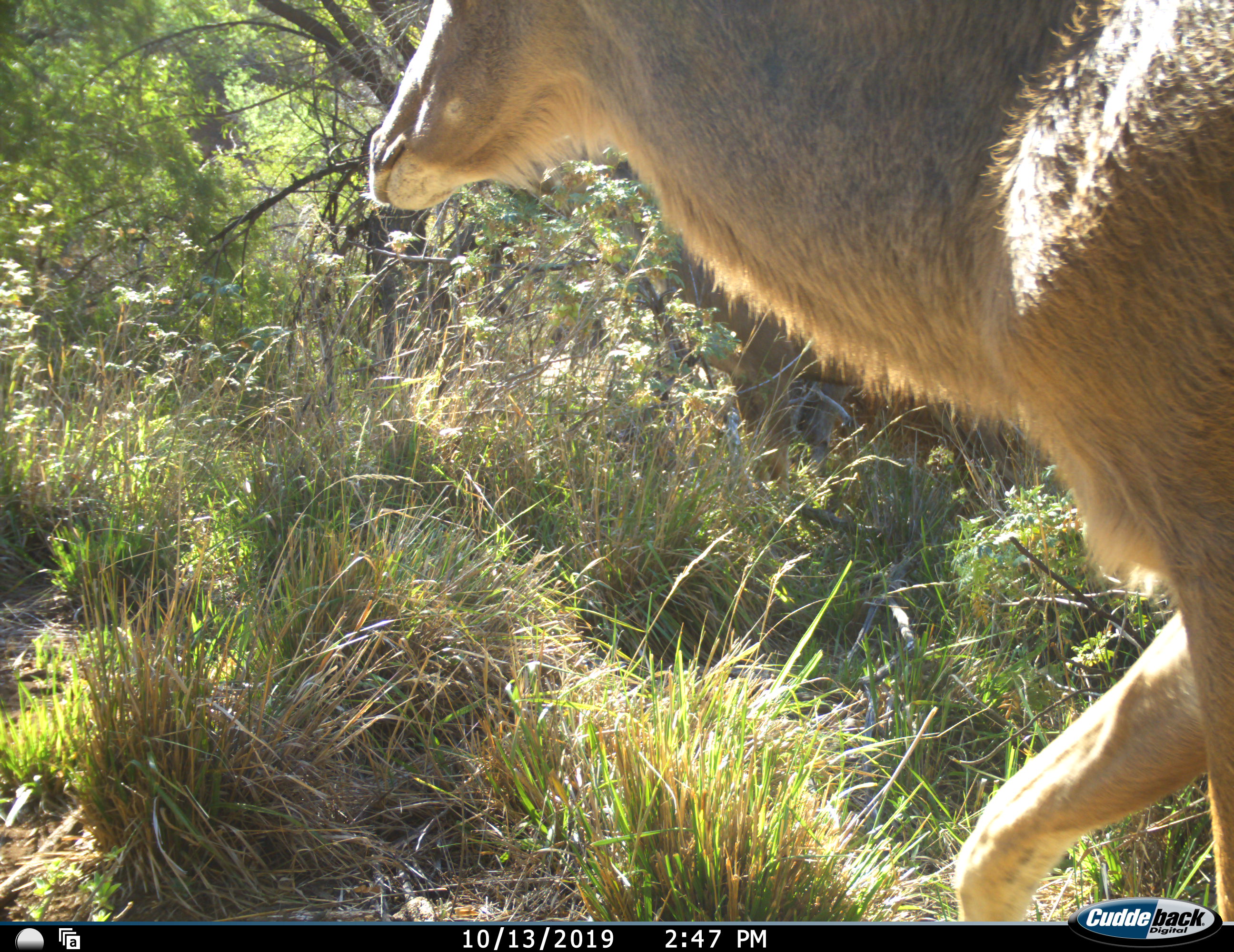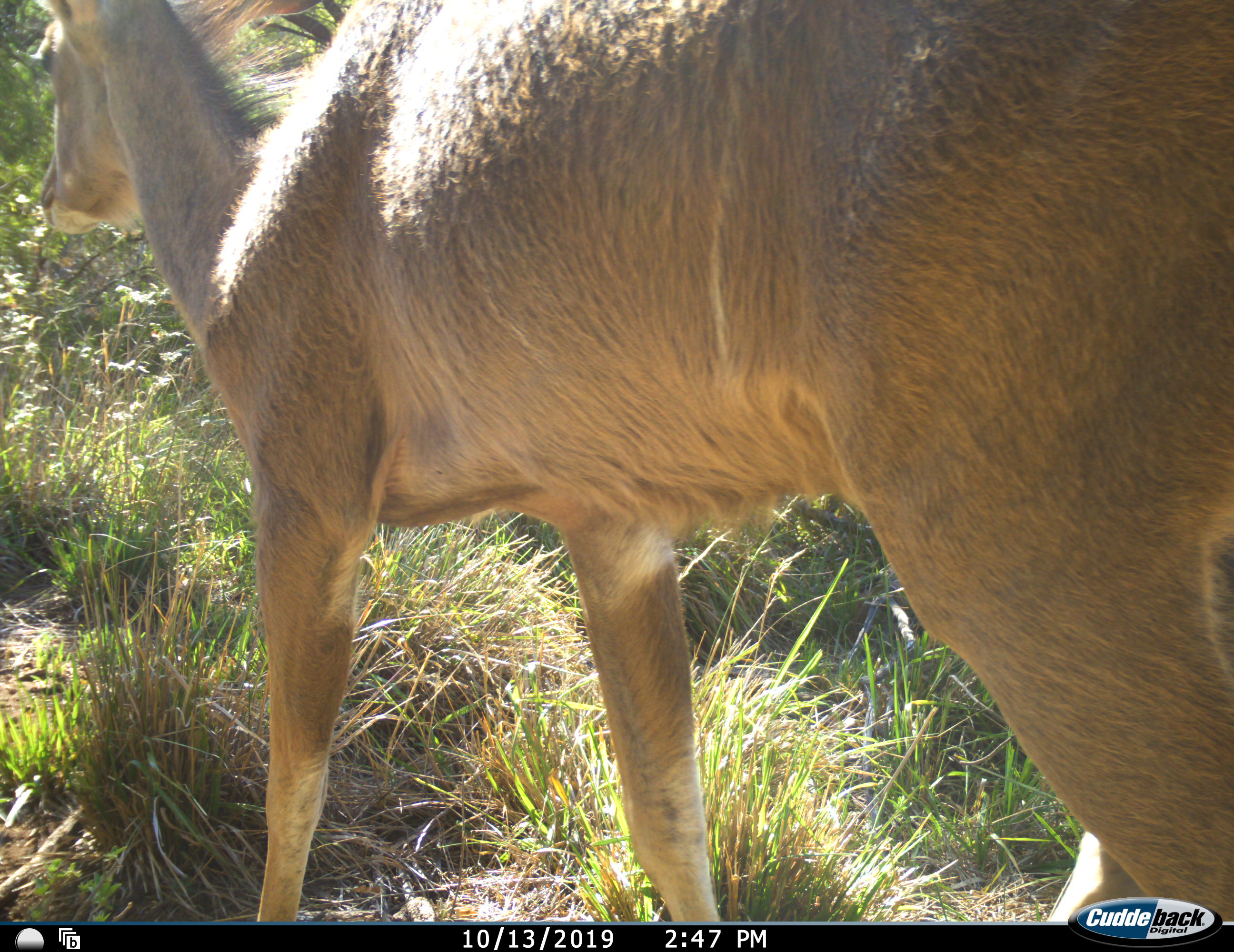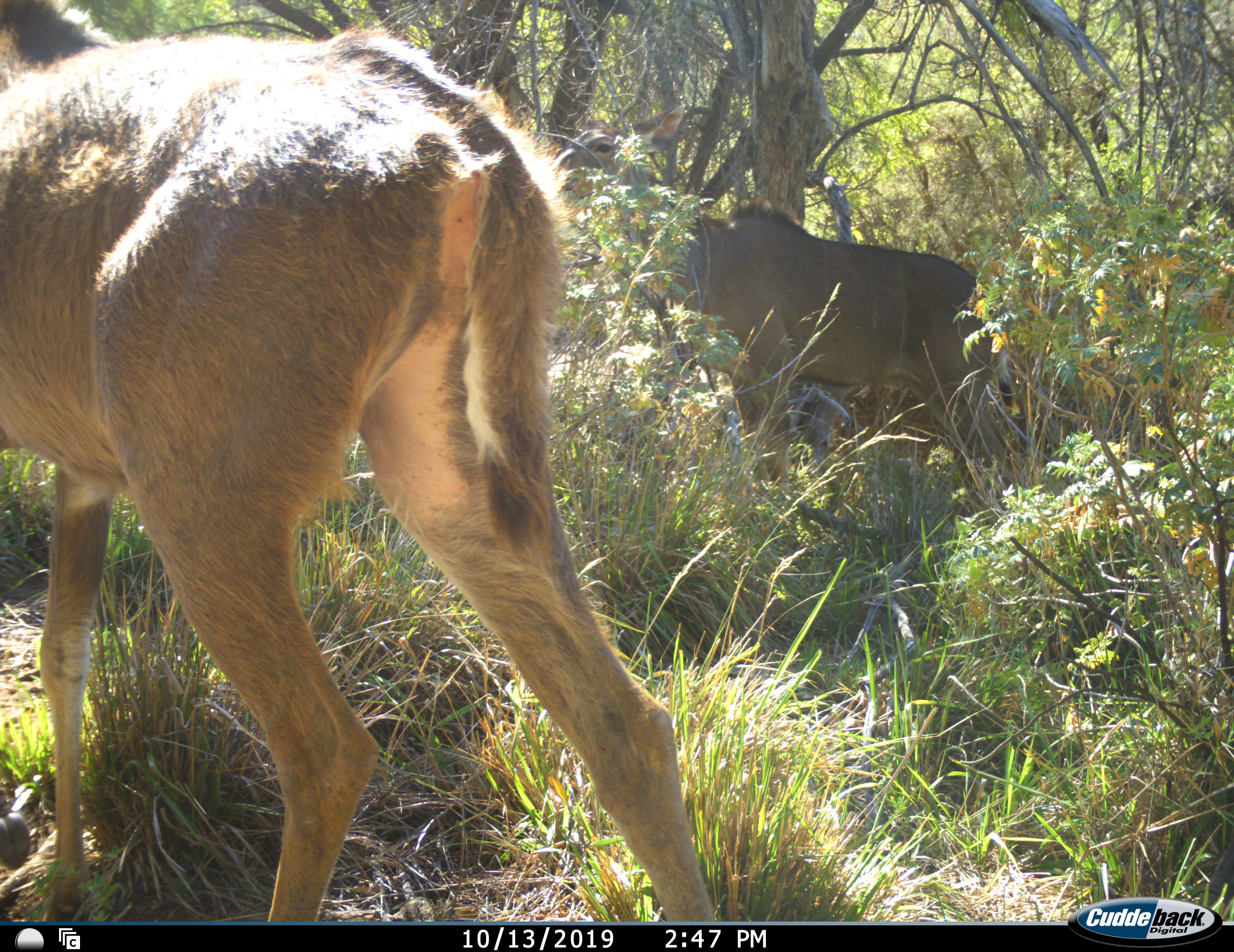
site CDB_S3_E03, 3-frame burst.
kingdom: Animalia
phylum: Chordata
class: Mammalia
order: Artiodactyla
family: Bovidae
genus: Tragelaphus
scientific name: Tragelaphus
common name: kudu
Kudu (Tragelaphus), count 2. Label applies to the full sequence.